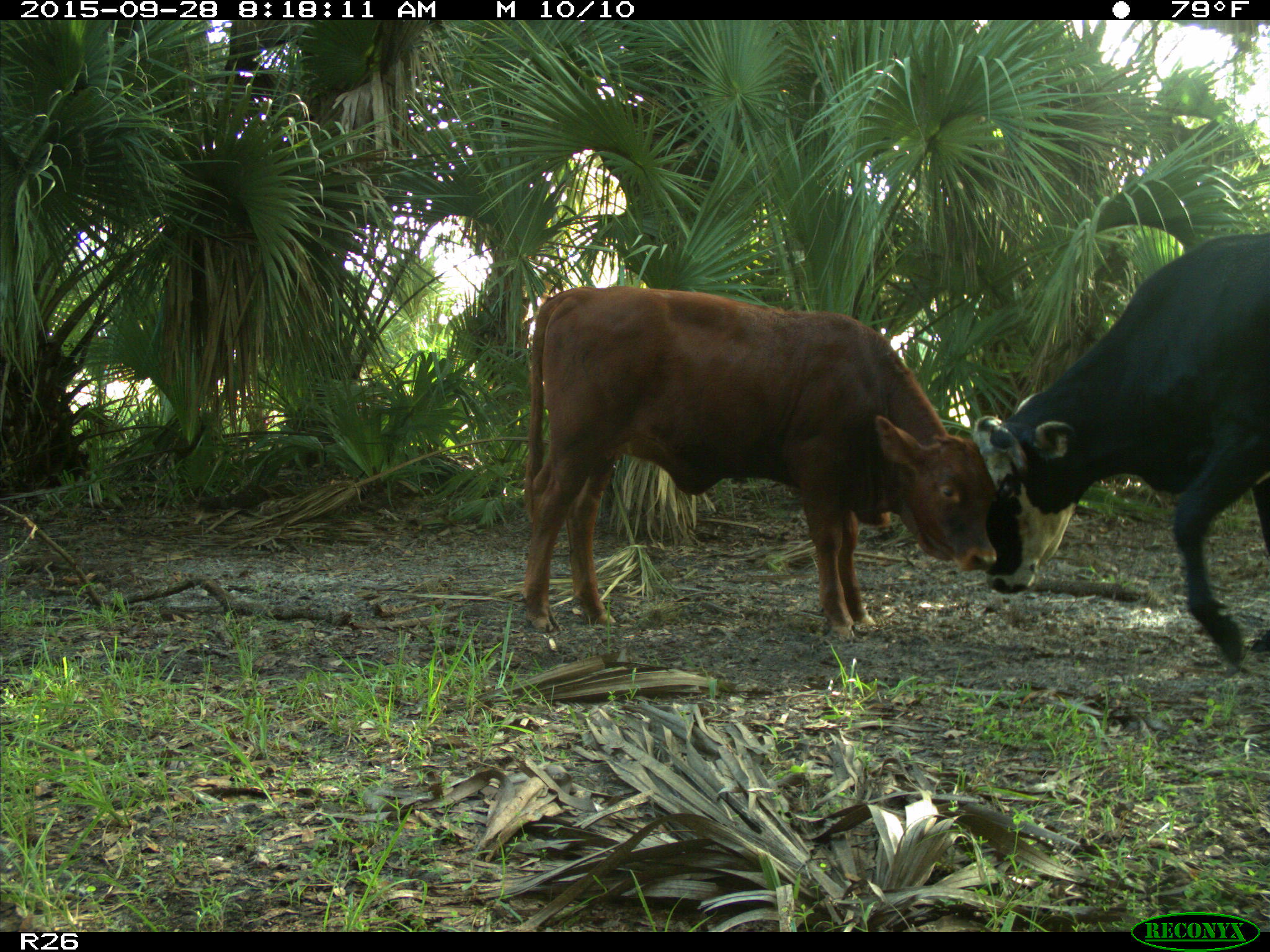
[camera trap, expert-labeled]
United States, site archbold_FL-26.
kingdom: Animalia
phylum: Chordata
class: Mammalia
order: Artiodactyla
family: Bovidae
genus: Bos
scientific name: Bos taurus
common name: domestic cow